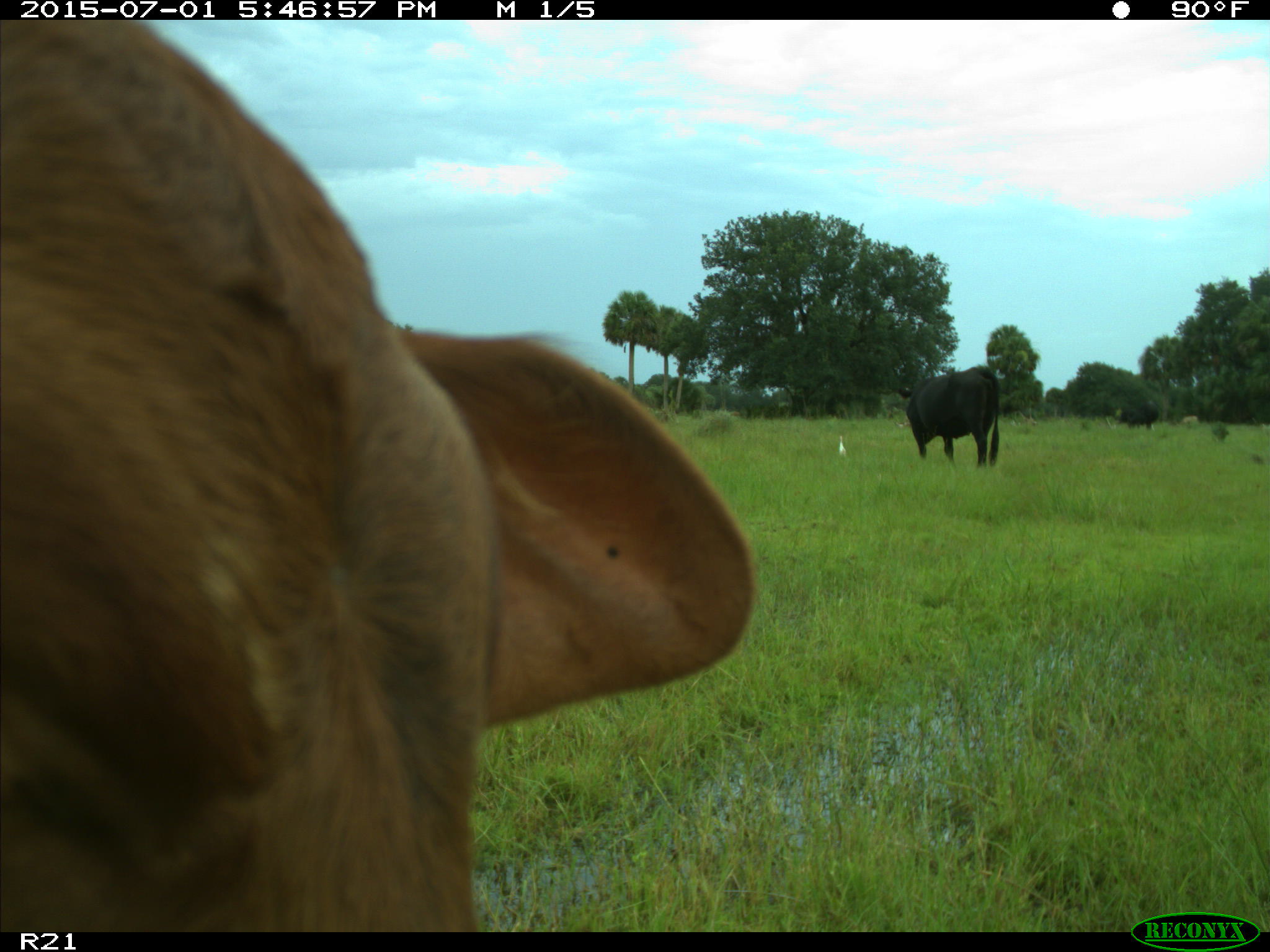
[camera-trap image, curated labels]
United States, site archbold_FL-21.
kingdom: Animalia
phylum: Chordata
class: Mammalia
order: Artiodactyla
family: Bovidae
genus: Bos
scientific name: Bos taurus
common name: domestic cow